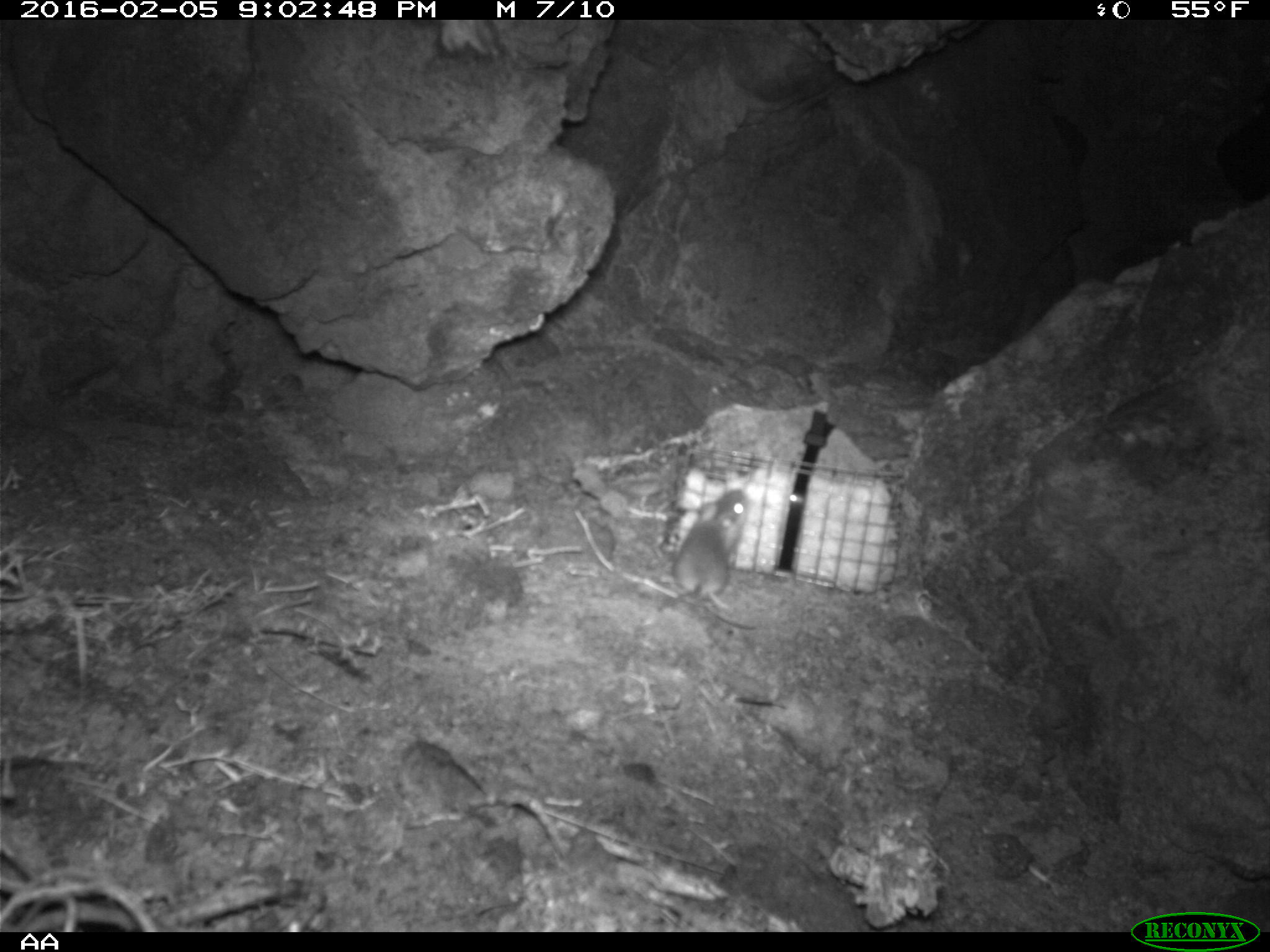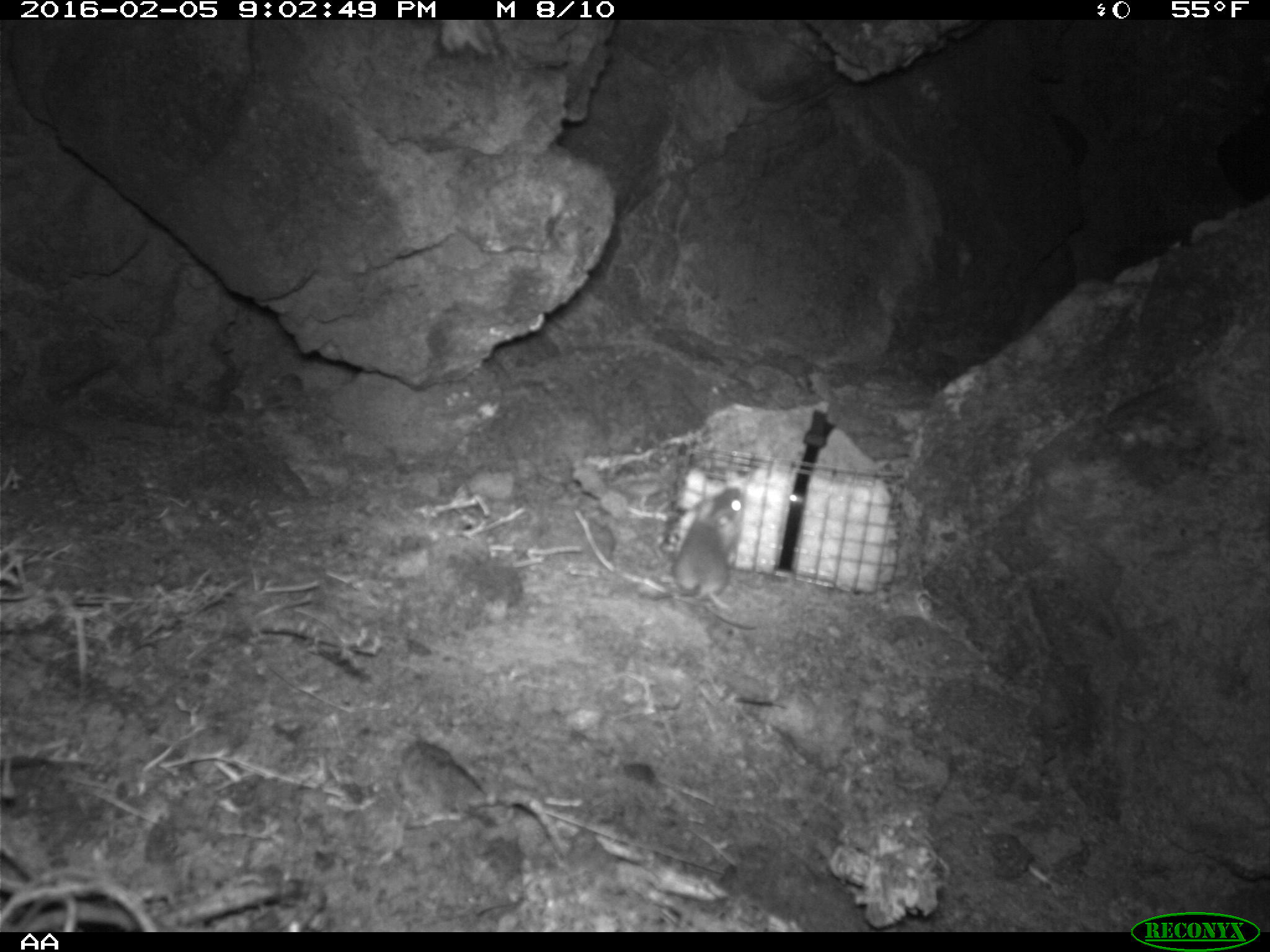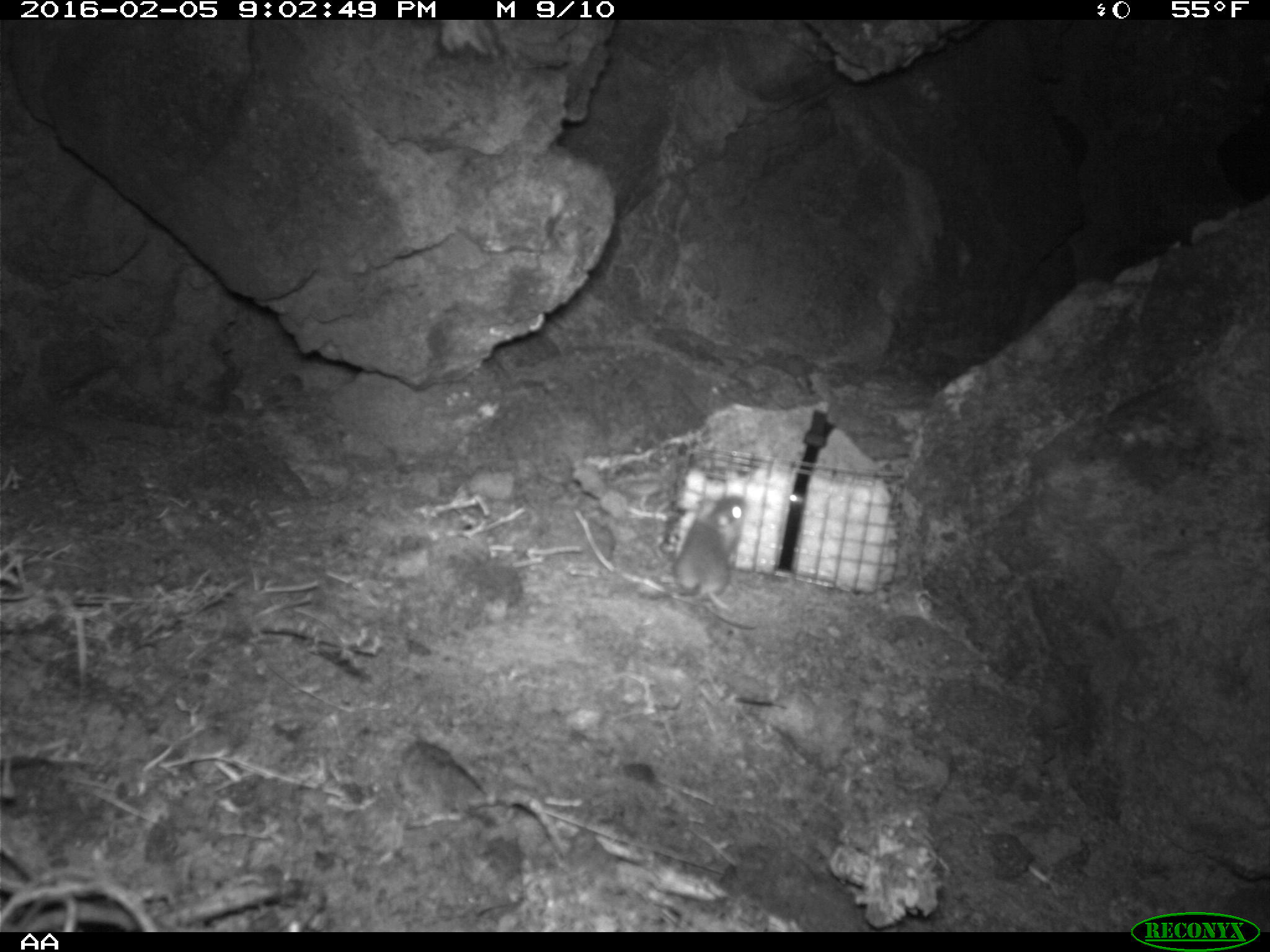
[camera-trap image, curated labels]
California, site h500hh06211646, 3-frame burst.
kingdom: Animalia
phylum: Chordata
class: Mammalia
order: Rodentia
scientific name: Rodentia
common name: rodent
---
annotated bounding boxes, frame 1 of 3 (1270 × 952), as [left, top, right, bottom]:
rodent: [653, 488, 752, 614]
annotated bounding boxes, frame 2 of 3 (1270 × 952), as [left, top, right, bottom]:
rodent: [652, 479, 748, 612]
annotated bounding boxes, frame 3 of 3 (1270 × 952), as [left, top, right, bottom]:
rodent: [674, 493, 748, 630]